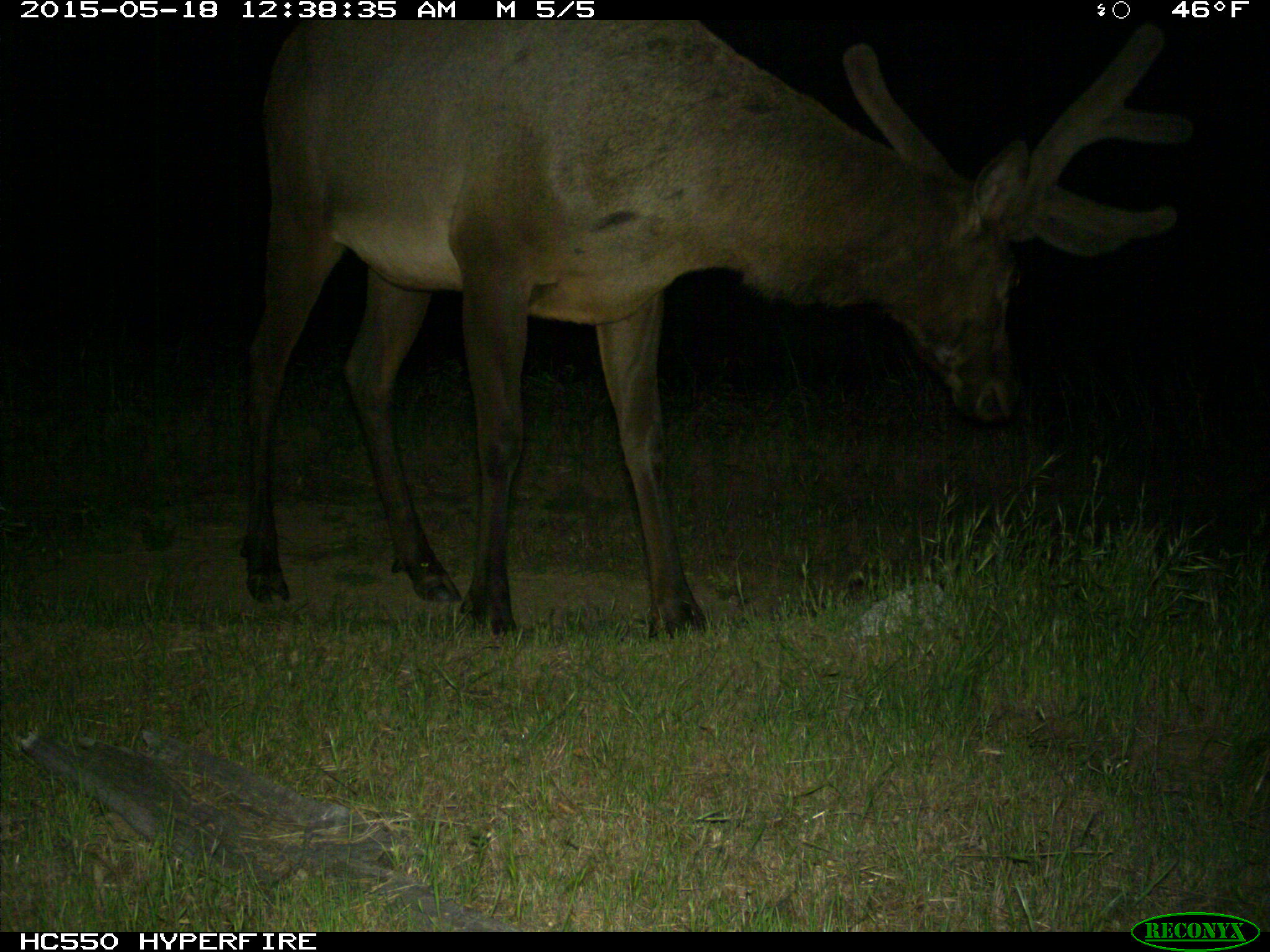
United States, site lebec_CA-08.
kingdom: Animalia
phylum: Chordata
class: Mammalia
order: Artiodactyla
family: Cervidae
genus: Cervus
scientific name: Cervus canadensis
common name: elk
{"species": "Cervus canadensis (elk)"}